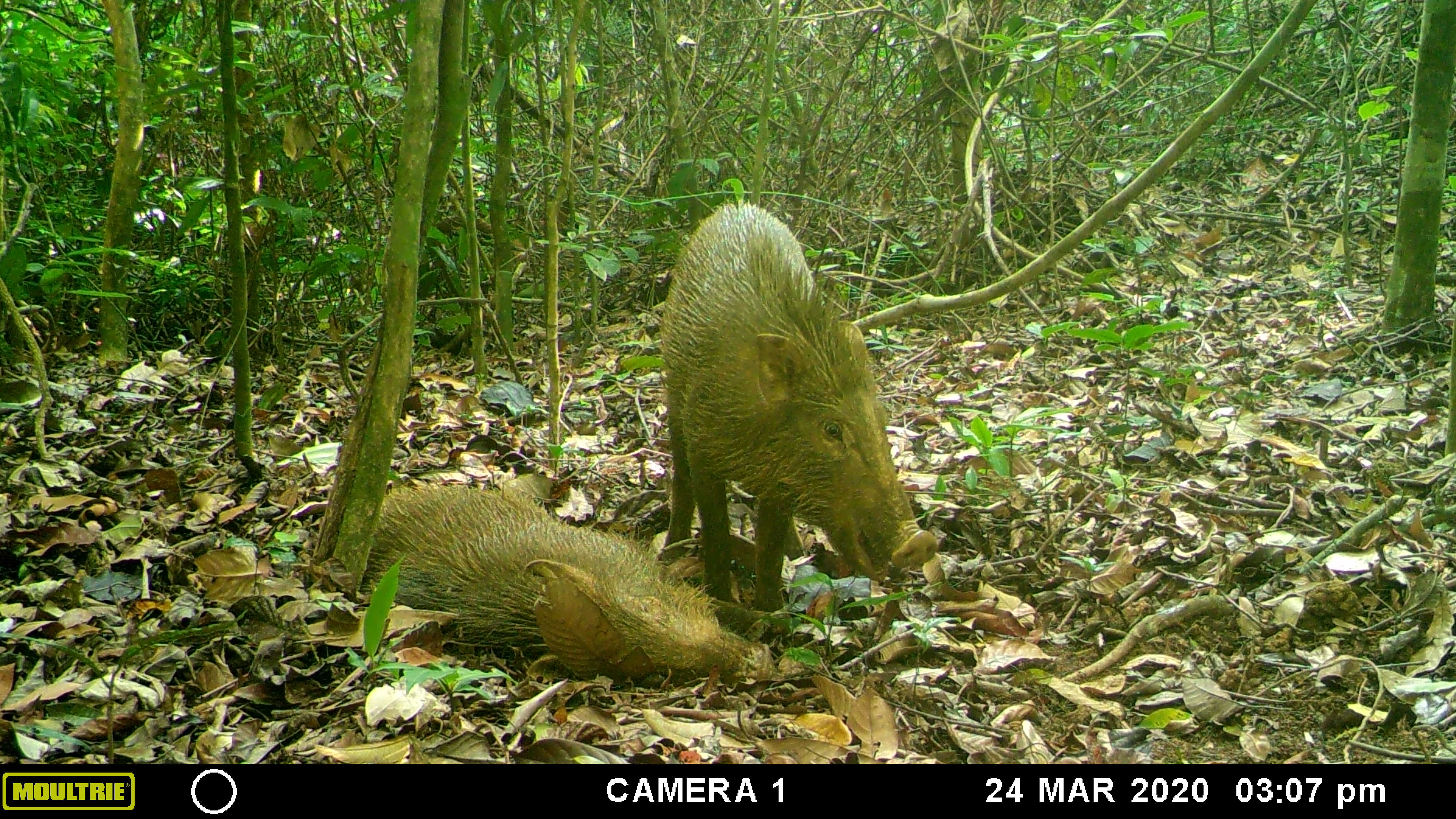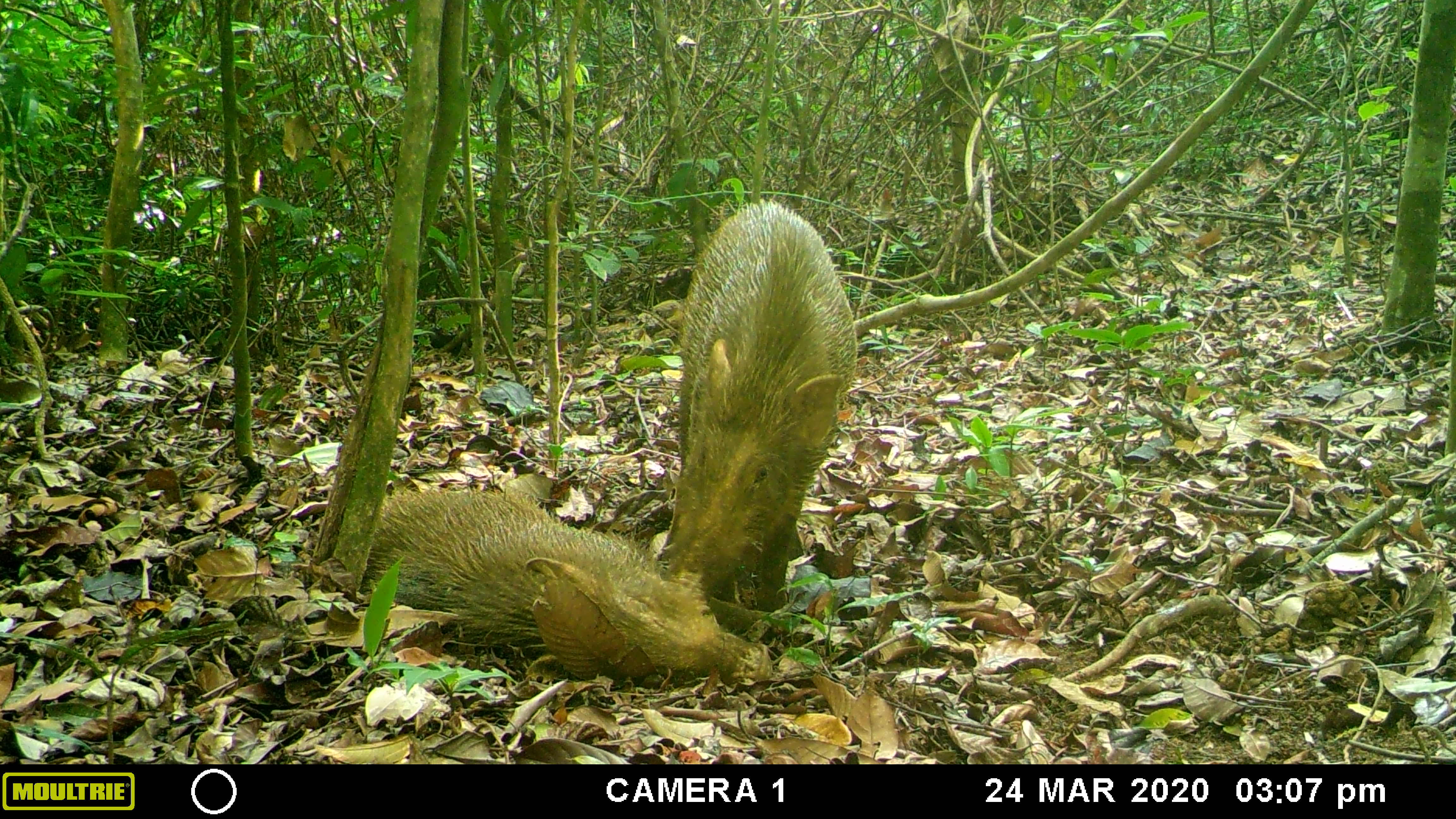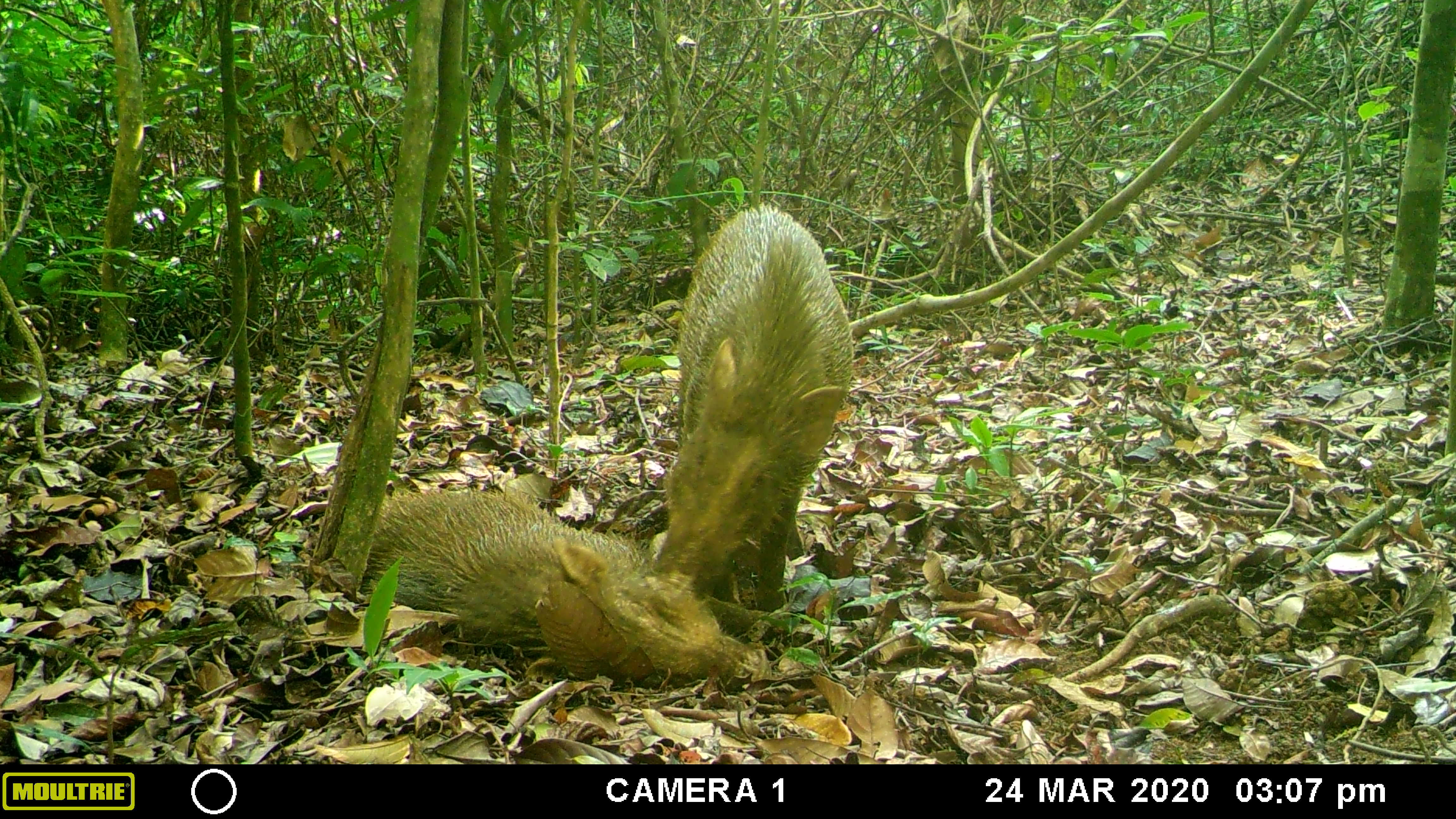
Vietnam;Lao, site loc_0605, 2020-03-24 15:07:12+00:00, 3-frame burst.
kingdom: Animalia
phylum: Chordata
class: Mammalia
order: Artiodactyla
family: Suidae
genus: Sus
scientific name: Sus scrofa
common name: eurasian wild pig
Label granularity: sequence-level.